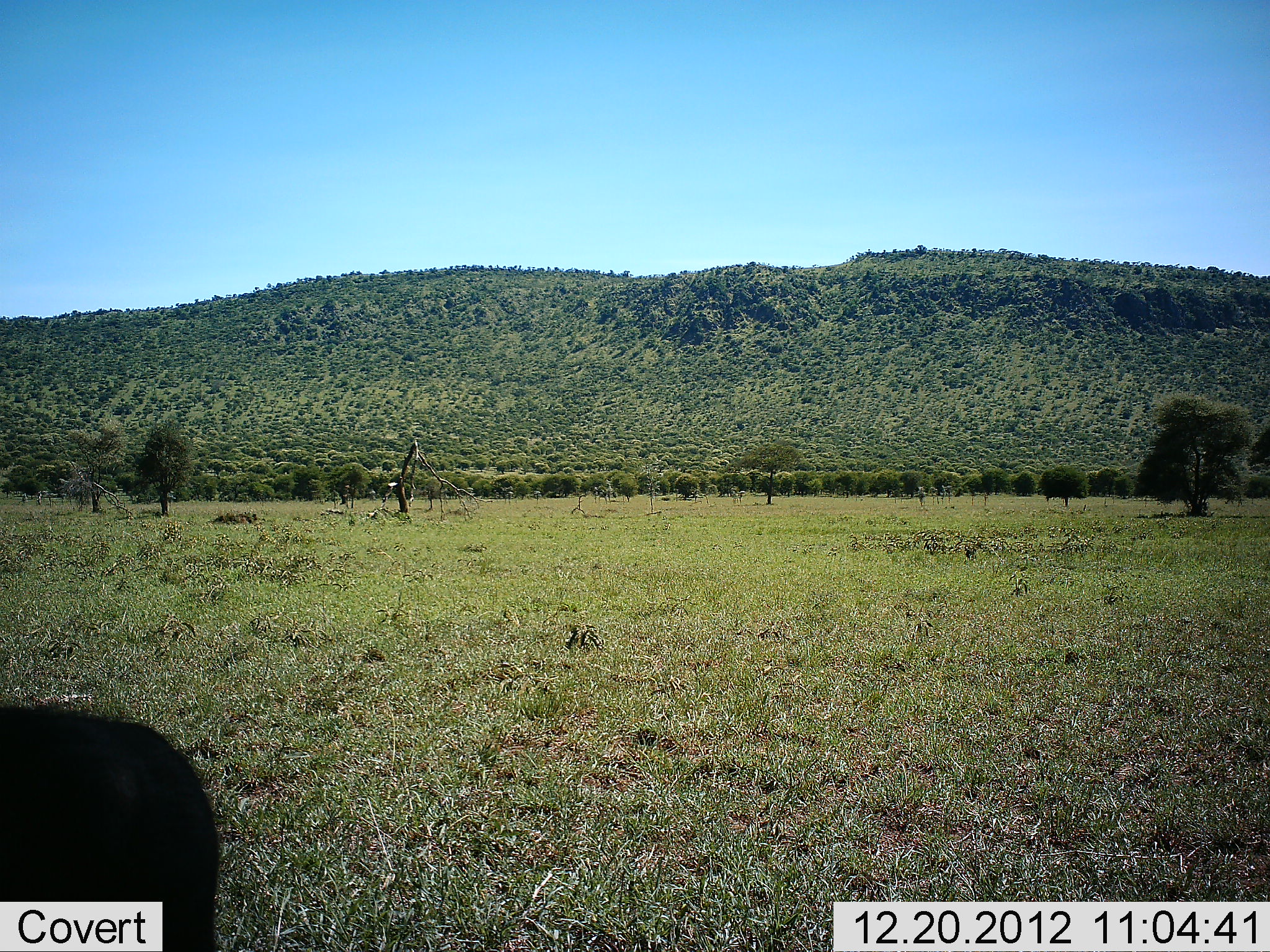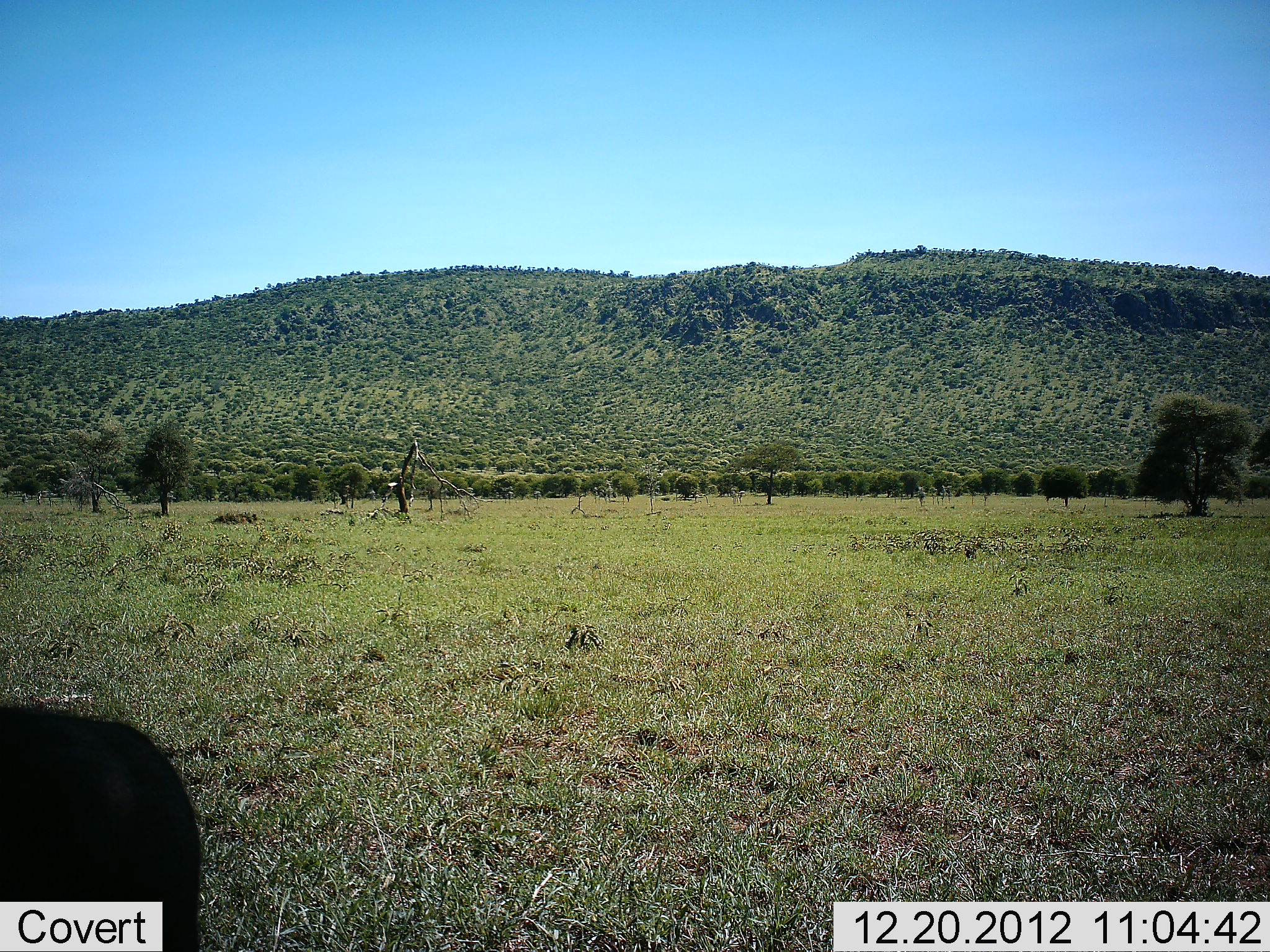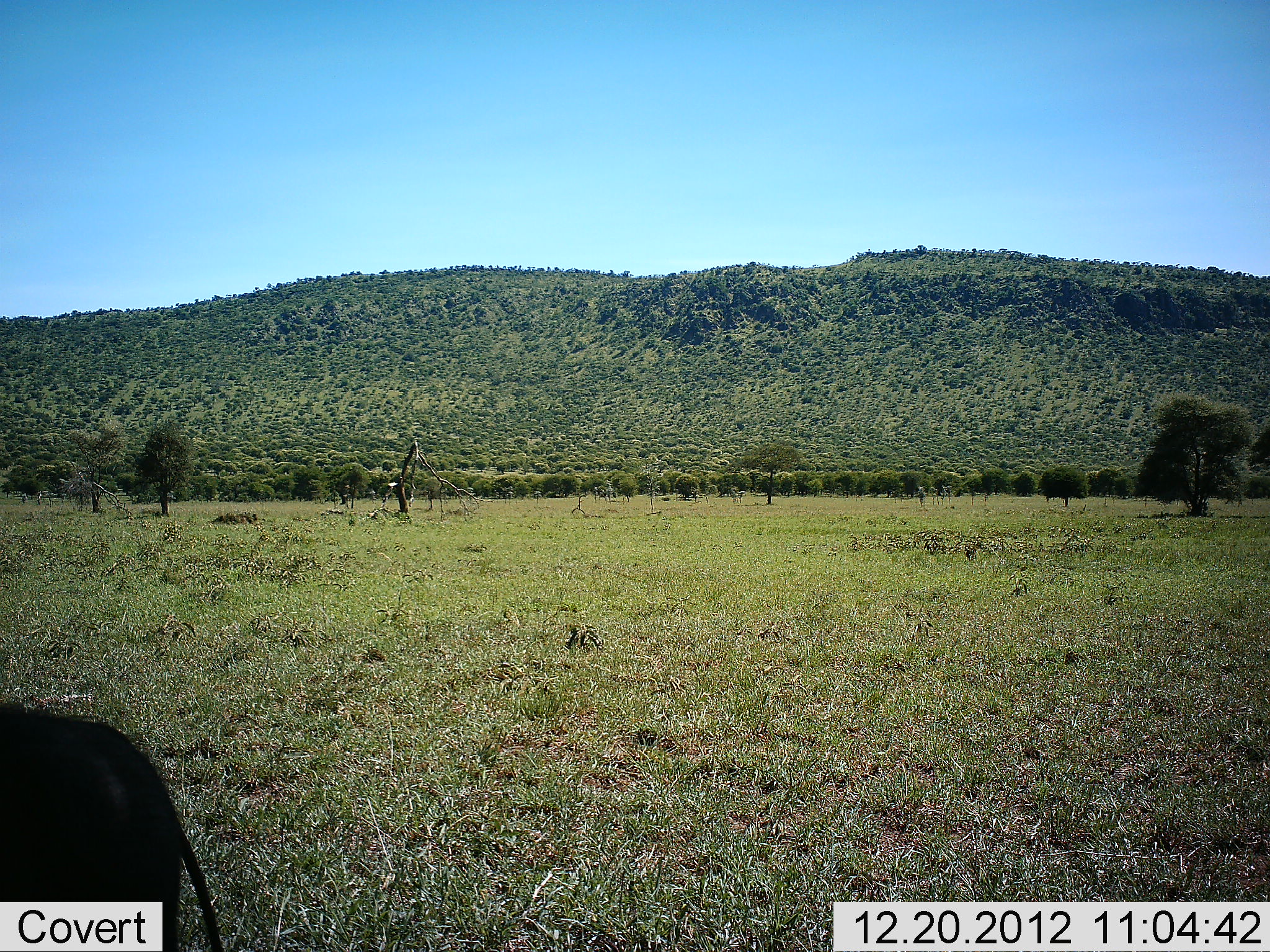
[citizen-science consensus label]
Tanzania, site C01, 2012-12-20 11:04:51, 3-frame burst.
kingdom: Animalia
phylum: Chordata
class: Mammalia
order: Artiodactyla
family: Suidae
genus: Phacochoerus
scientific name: Phacochoerus africanus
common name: warthog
Warthog (Phacochoerus africanus), count 1. Behavior (volunteer vote fractions): standing 56%, resting 0%, moving 25%, interacting 0%. Young present (vote fraction): 0%. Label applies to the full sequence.